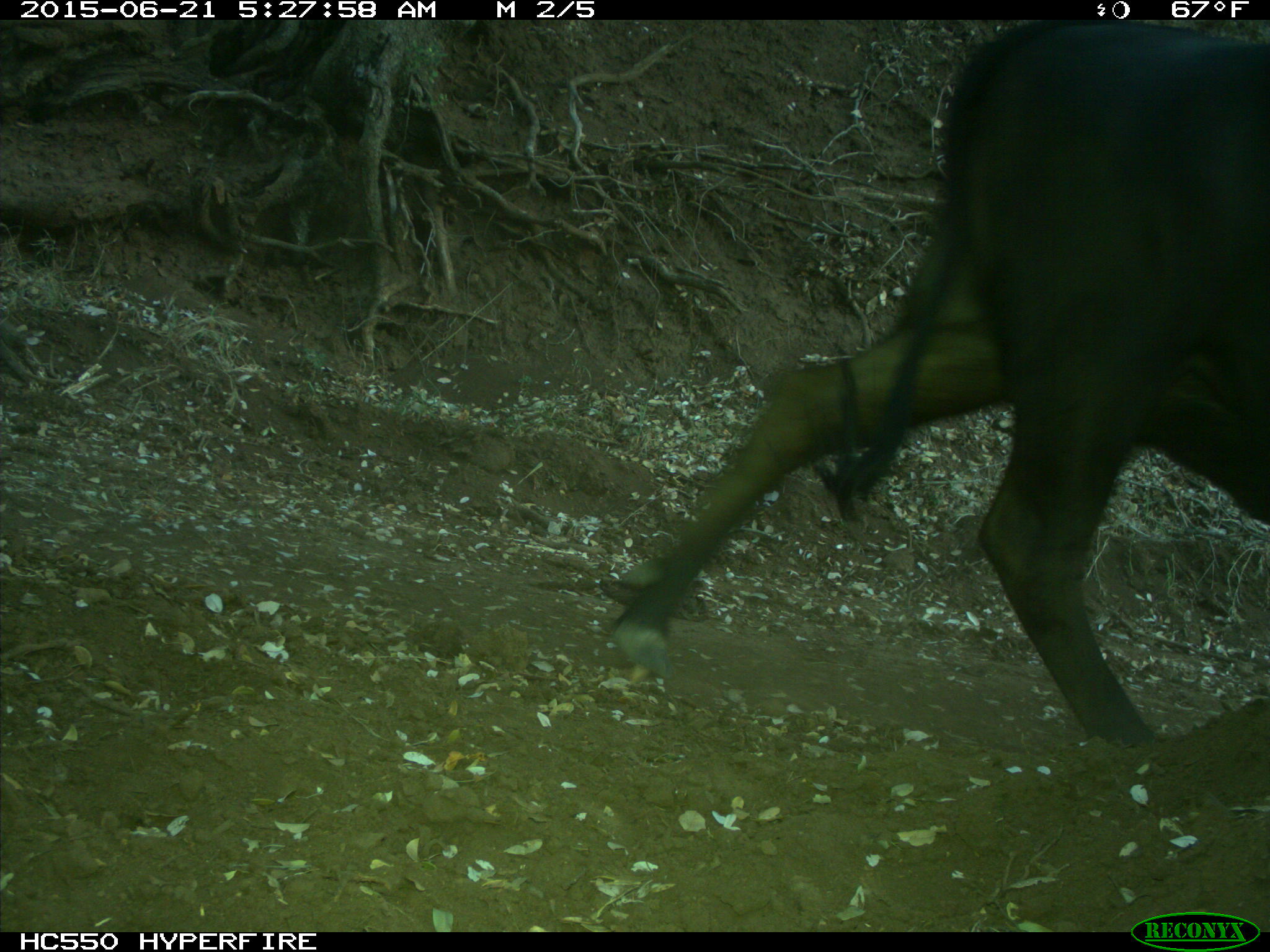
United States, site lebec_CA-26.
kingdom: Animalia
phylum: Chordata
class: Mammalia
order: Artiodactyla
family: Bovidae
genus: Bos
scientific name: Bos taurus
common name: domestic cow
Bos taurus (domestic cow).